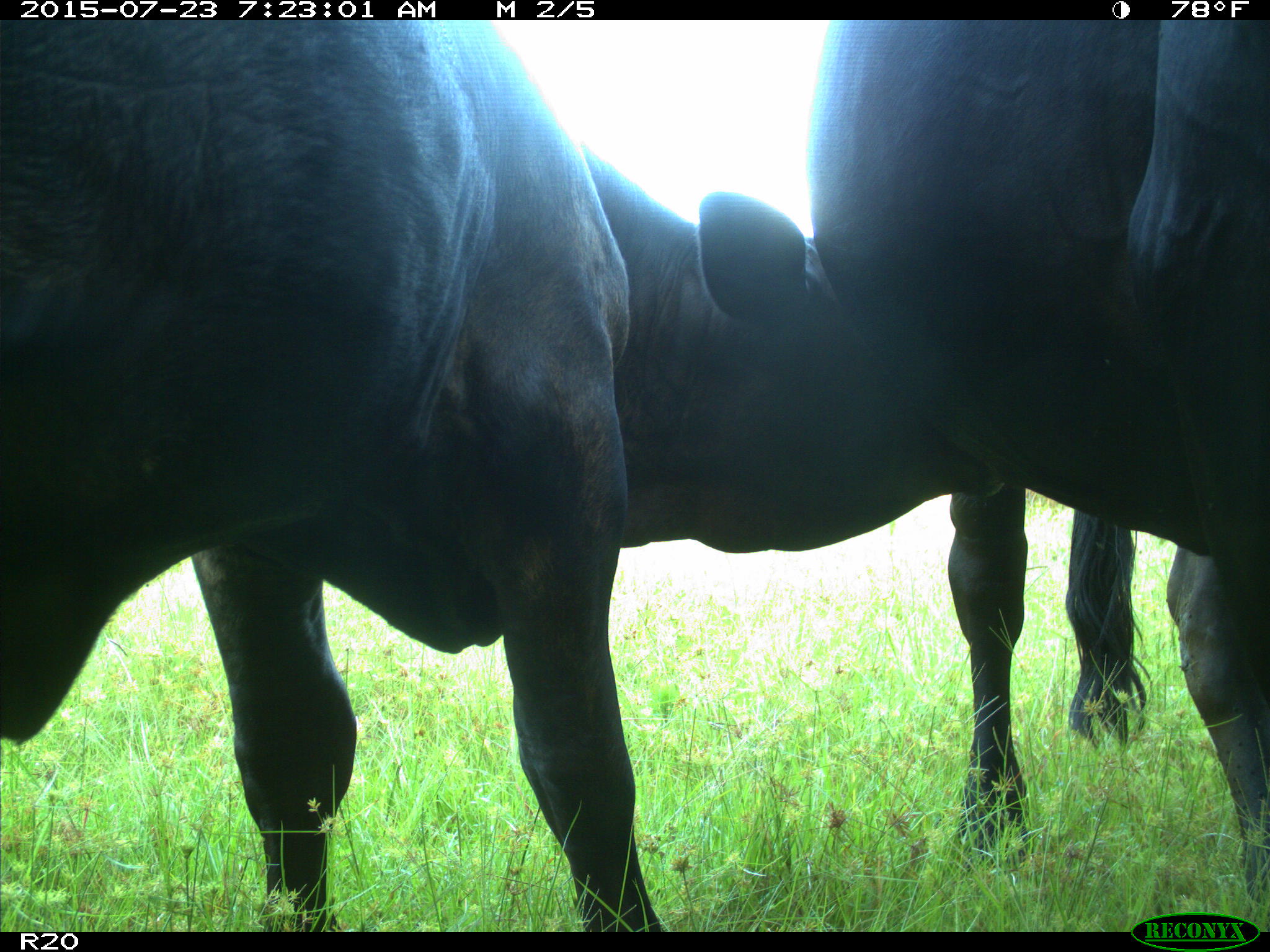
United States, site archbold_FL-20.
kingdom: Animalia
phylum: Chordata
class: Mammalia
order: Artiodactyla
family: Bovidae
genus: Bos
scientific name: Bos taurus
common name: domestic cow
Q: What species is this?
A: Bos taurus (domestic cow).